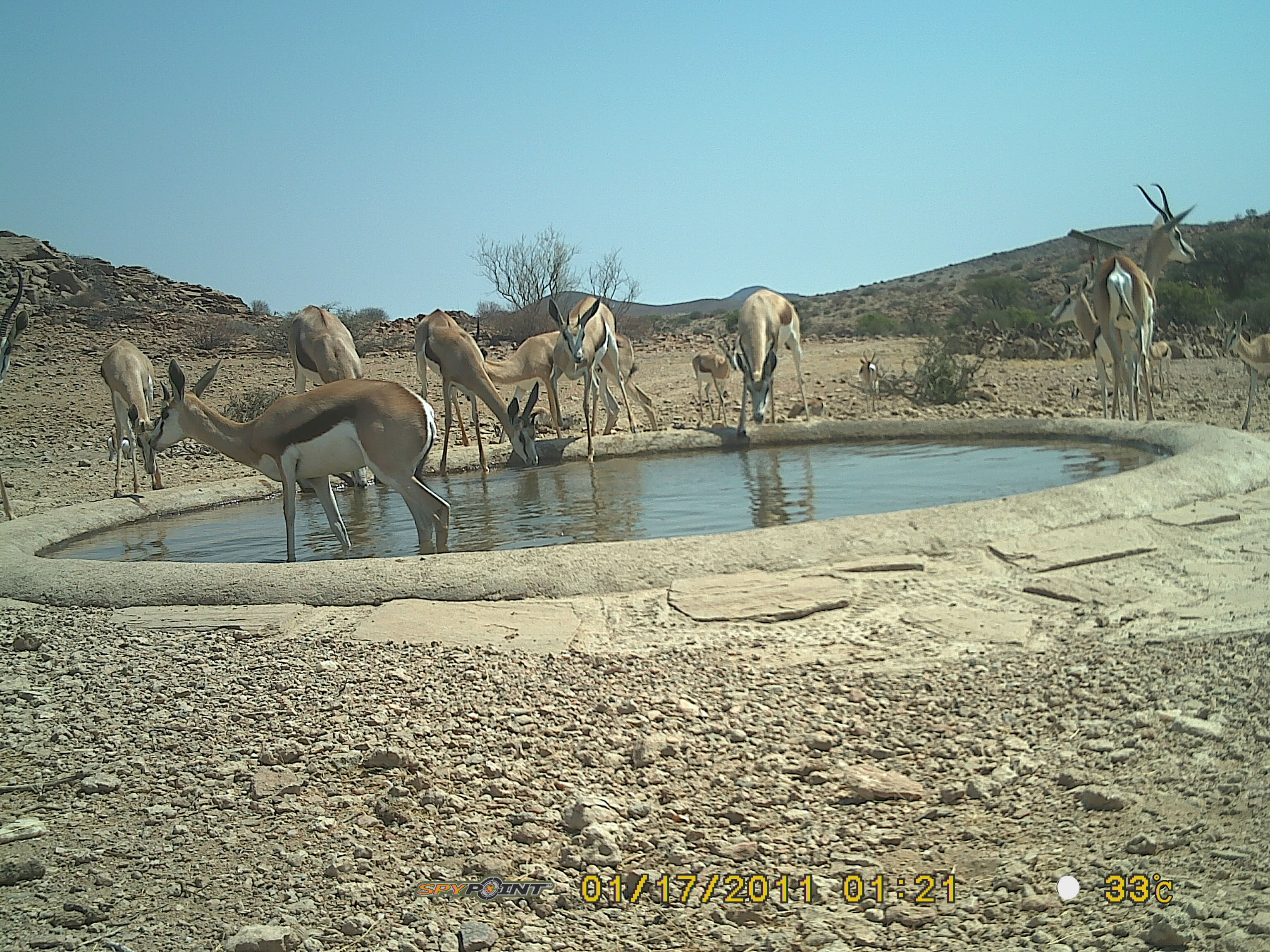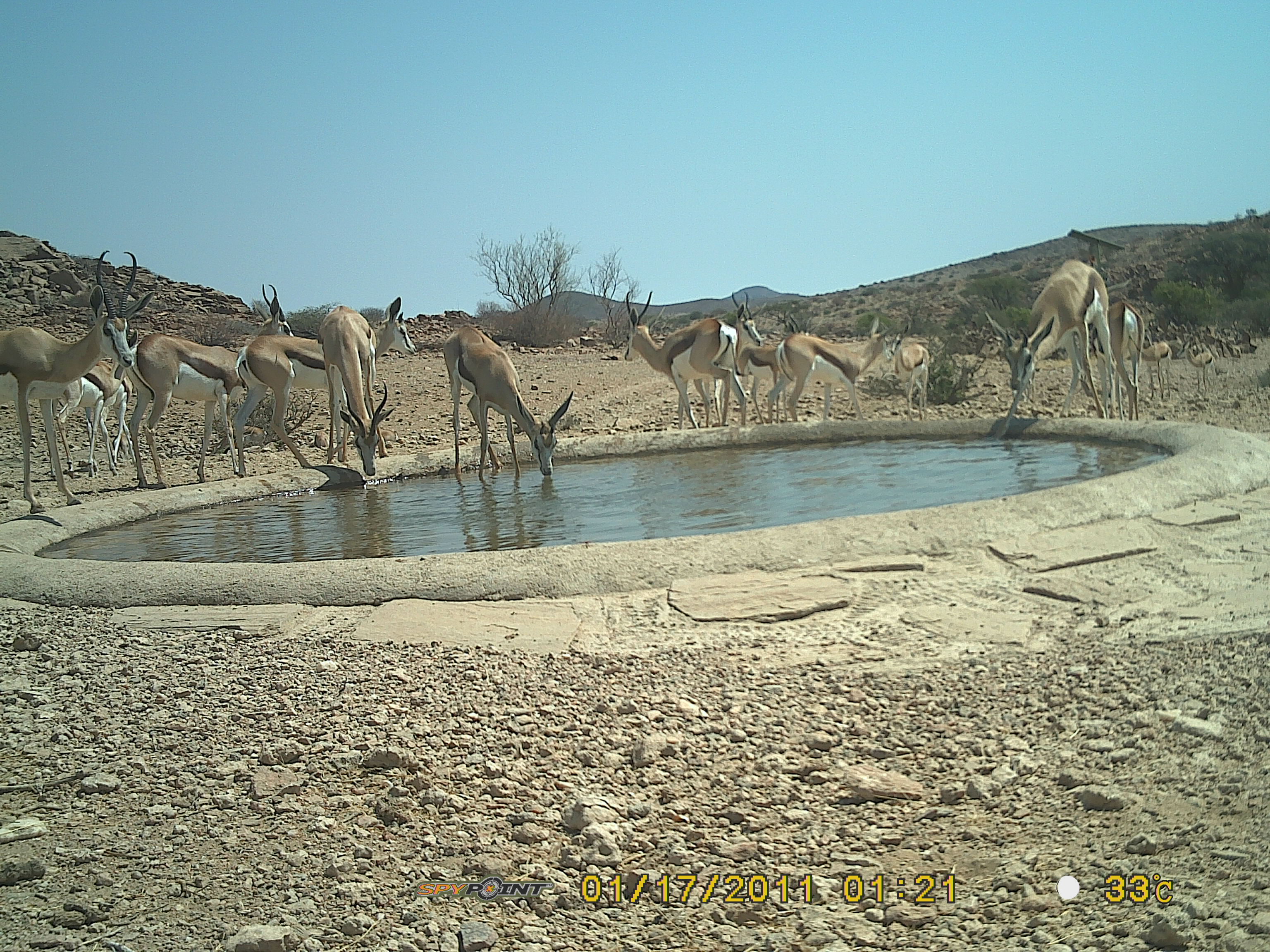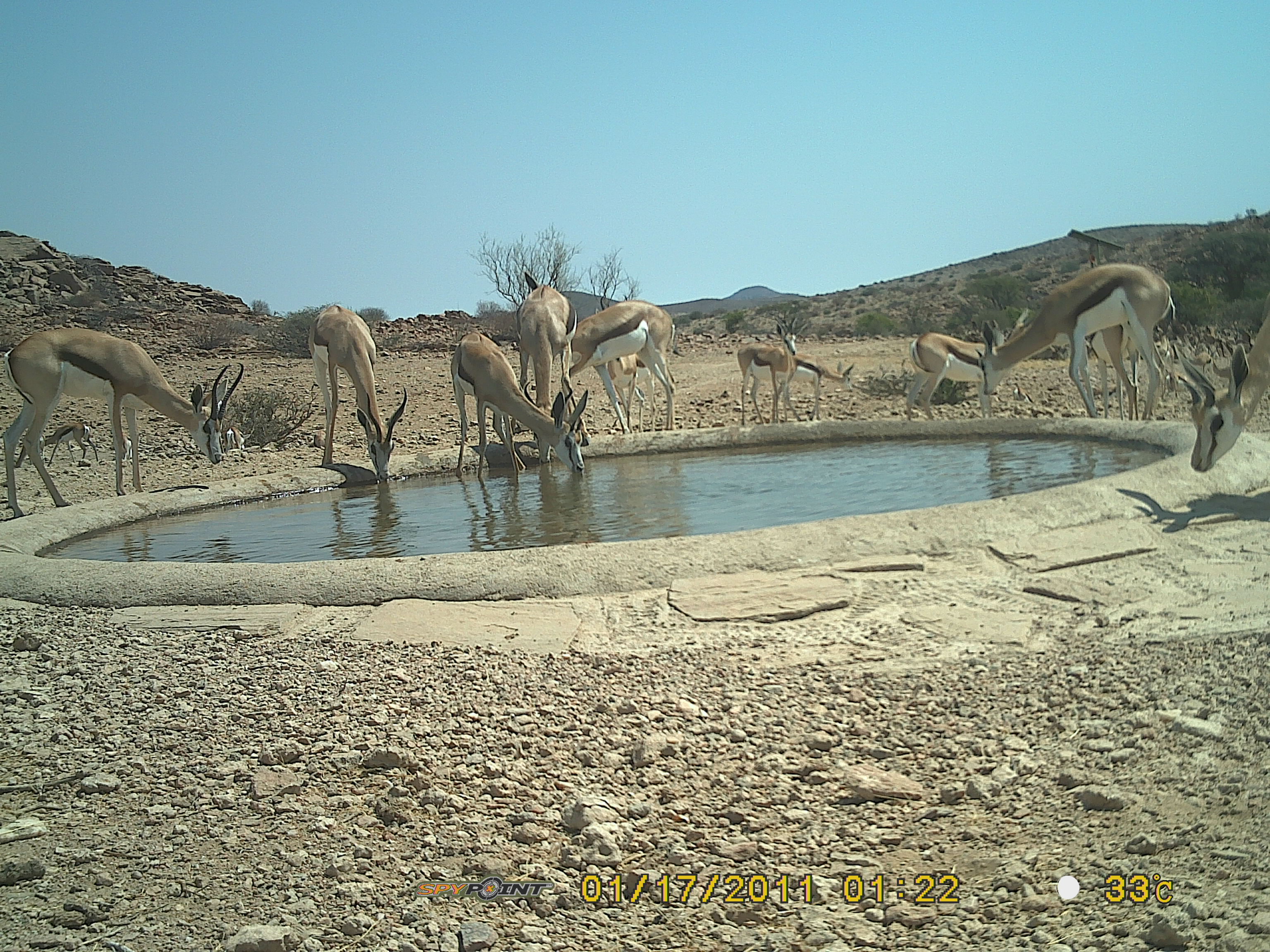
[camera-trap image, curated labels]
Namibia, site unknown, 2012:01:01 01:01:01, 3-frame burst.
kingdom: Animalia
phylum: Chordata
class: Mammalia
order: Artiodactyla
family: Bovidae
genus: Antidorcas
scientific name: Antidorcas marsupialis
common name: springbok